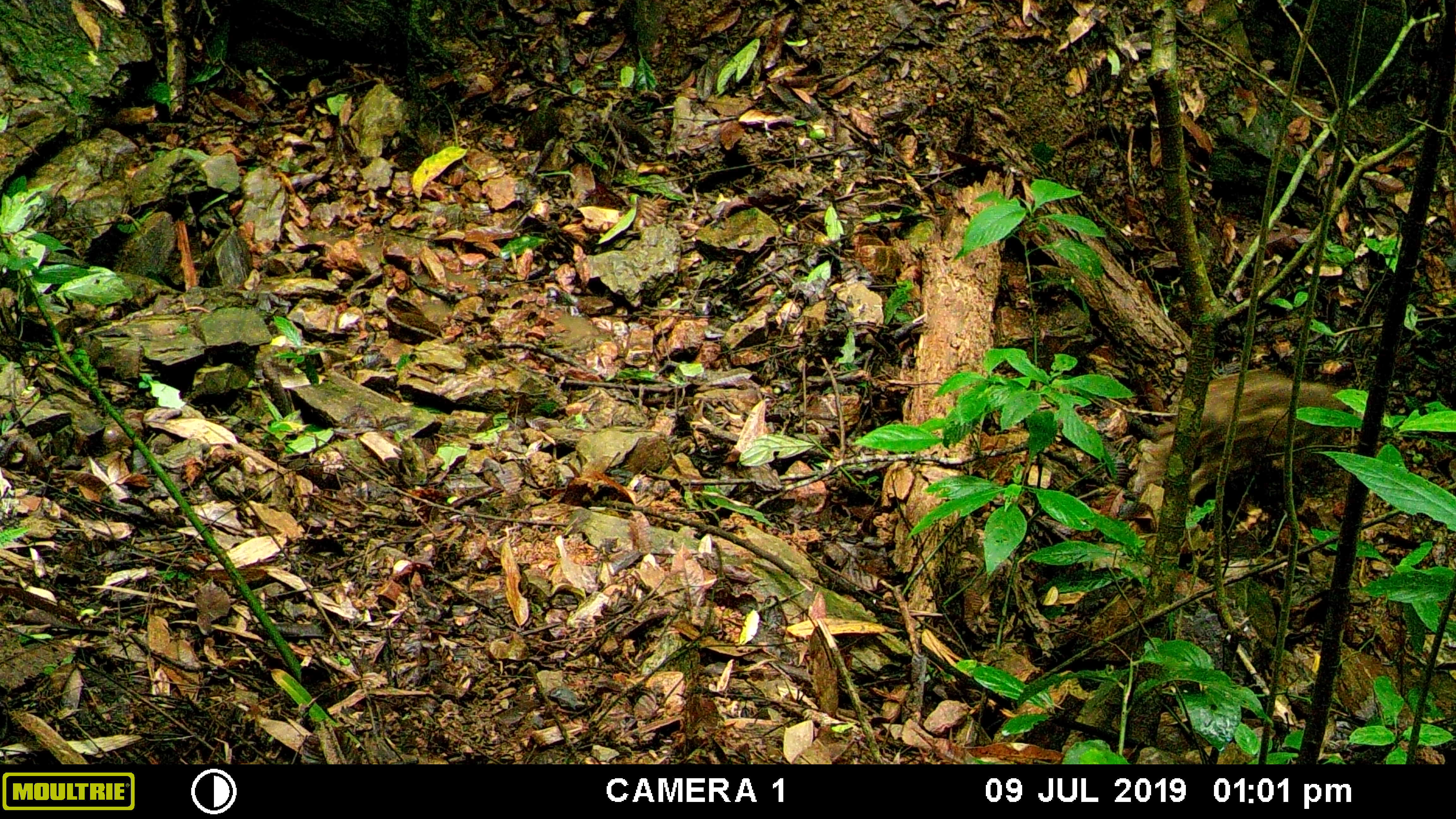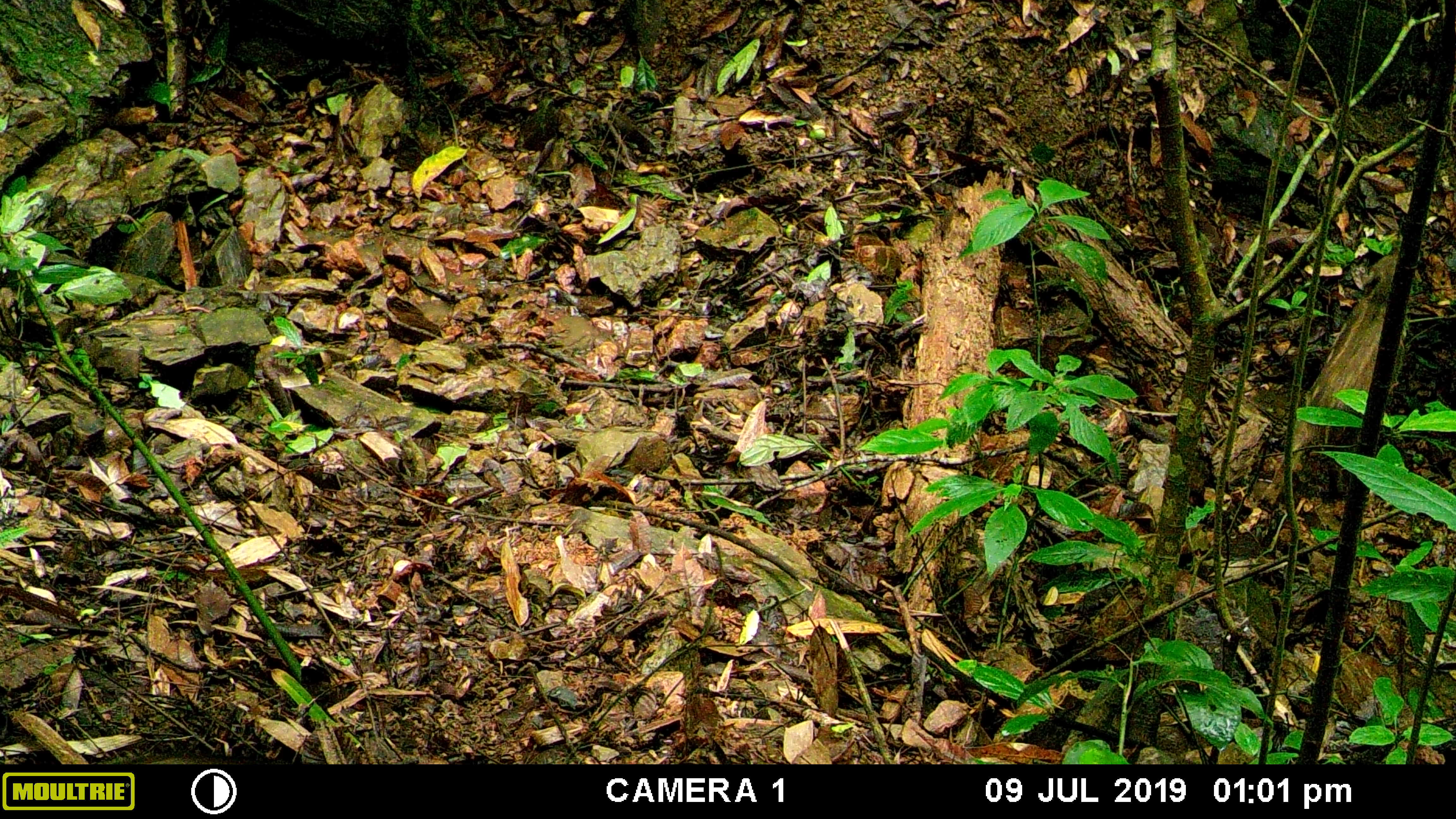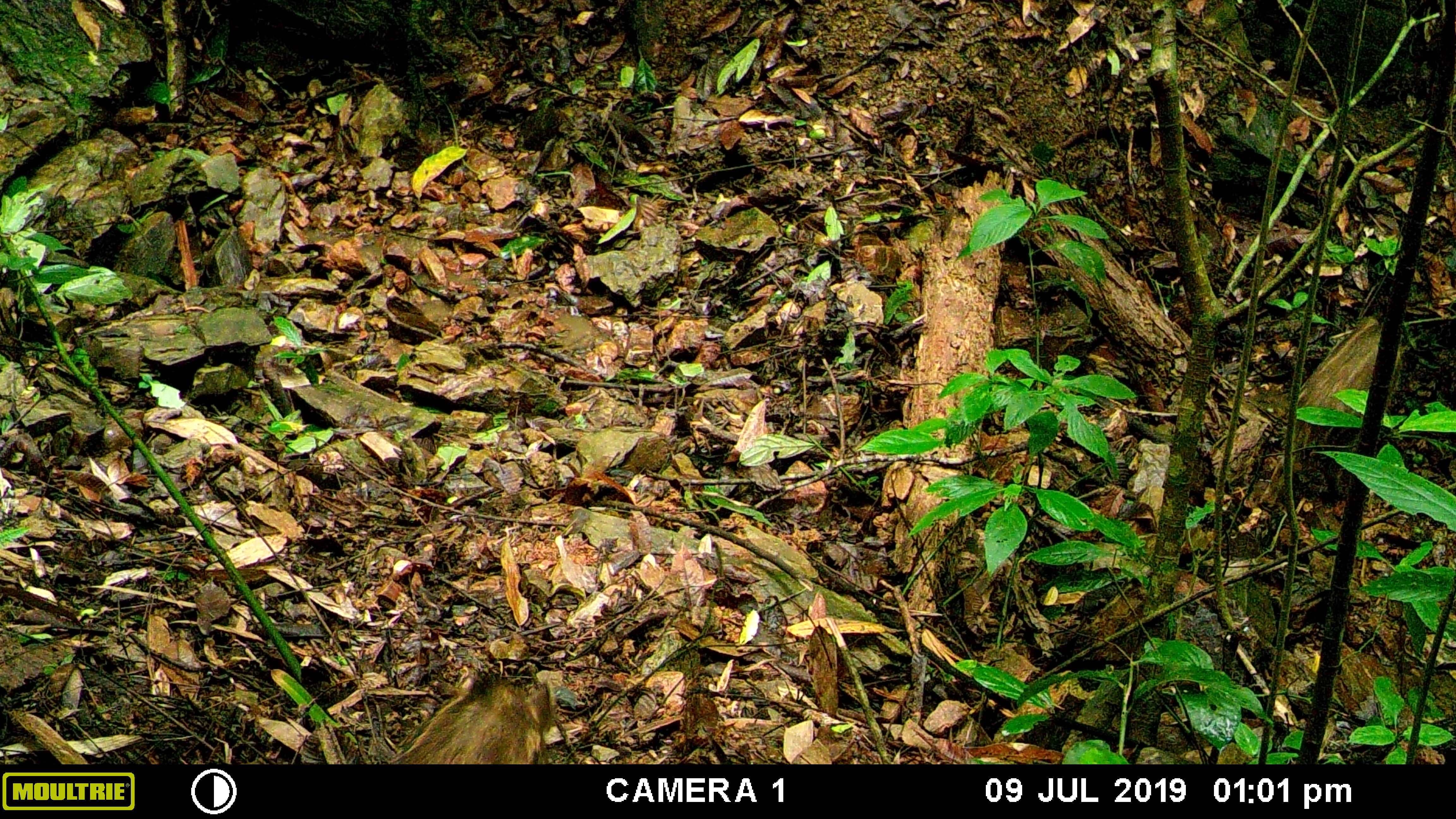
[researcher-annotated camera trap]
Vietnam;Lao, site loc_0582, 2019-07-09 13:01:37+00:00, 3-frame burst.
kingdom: Animalia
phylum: Chordata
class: Mammalia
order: Artiodactyla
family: Suidae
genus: Sus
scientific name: Sus scrofa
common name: eurasian wild pig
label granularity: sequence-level